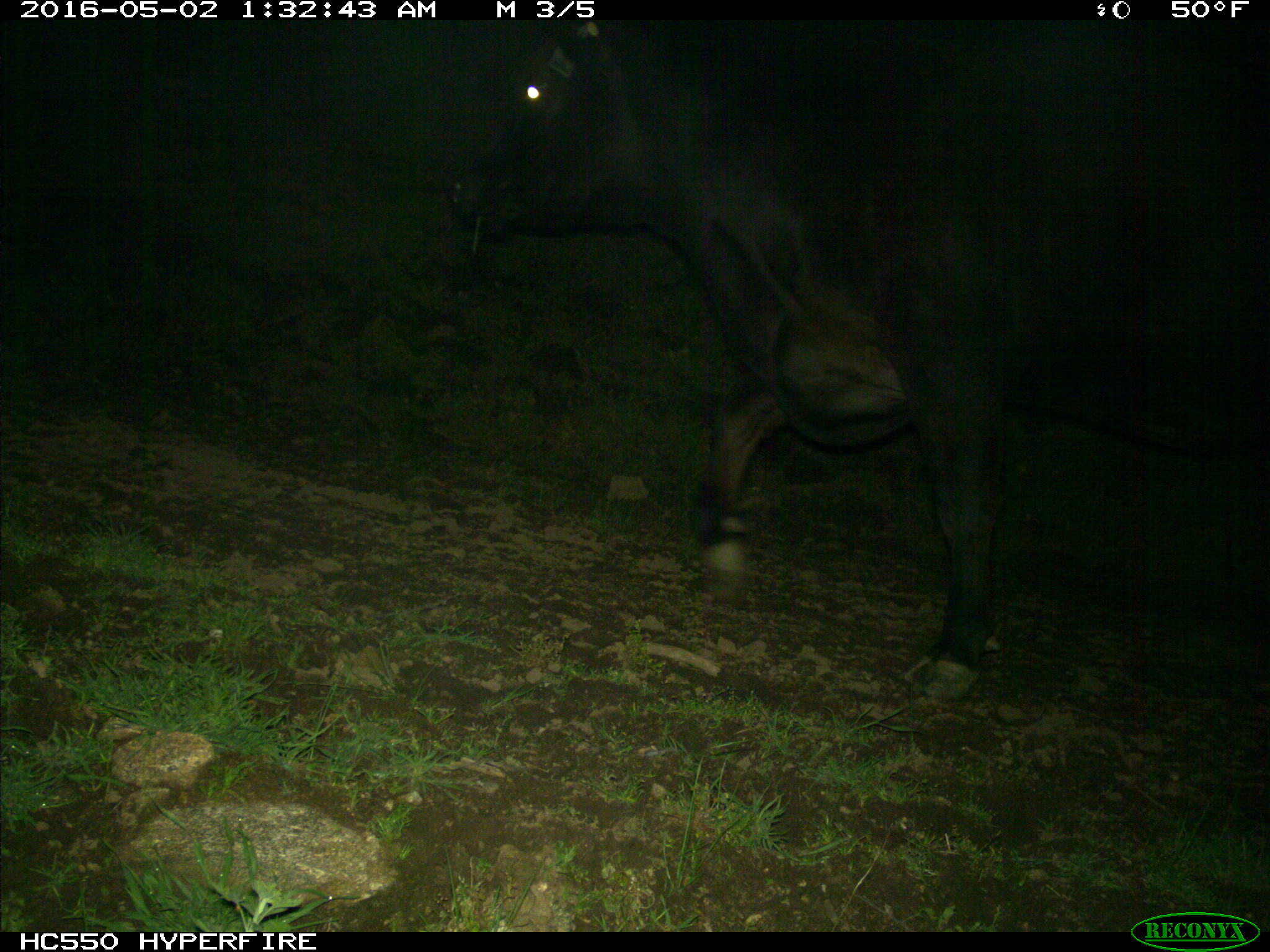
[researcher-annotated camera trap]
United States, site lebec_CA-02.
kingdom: Animalia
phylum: Chordata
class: Mammalia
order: Artiodactyla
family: Bovidae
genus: Bos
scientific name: Bos taurus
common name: domestic cow